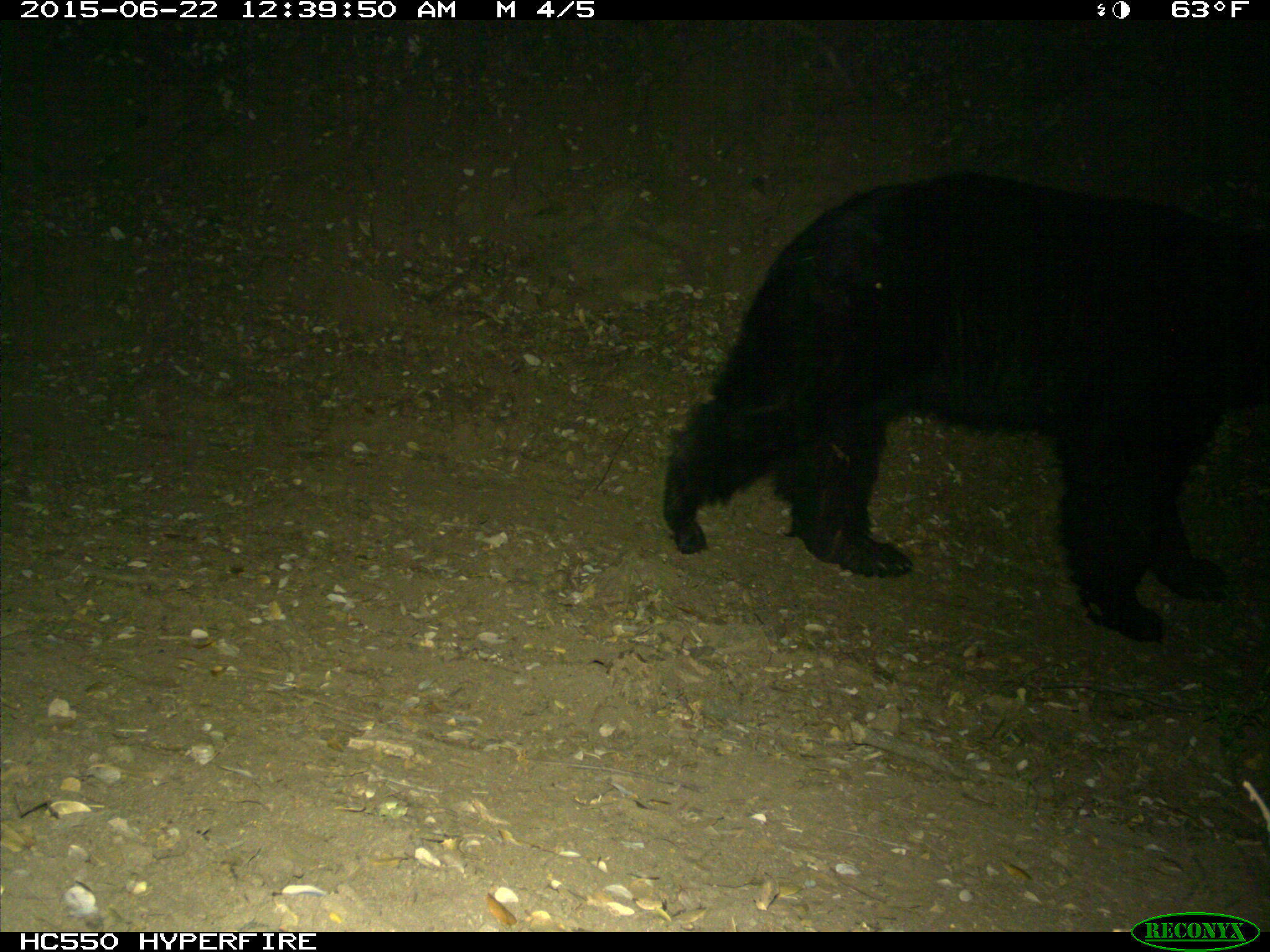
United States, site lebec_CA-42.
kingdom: Animalia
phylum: Chordata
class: Mammalia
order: Carnivora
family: Ursidae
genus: Ursus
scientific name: Ursus americanus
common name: american black bear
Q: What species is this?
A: Ursus americanus (american black bear).